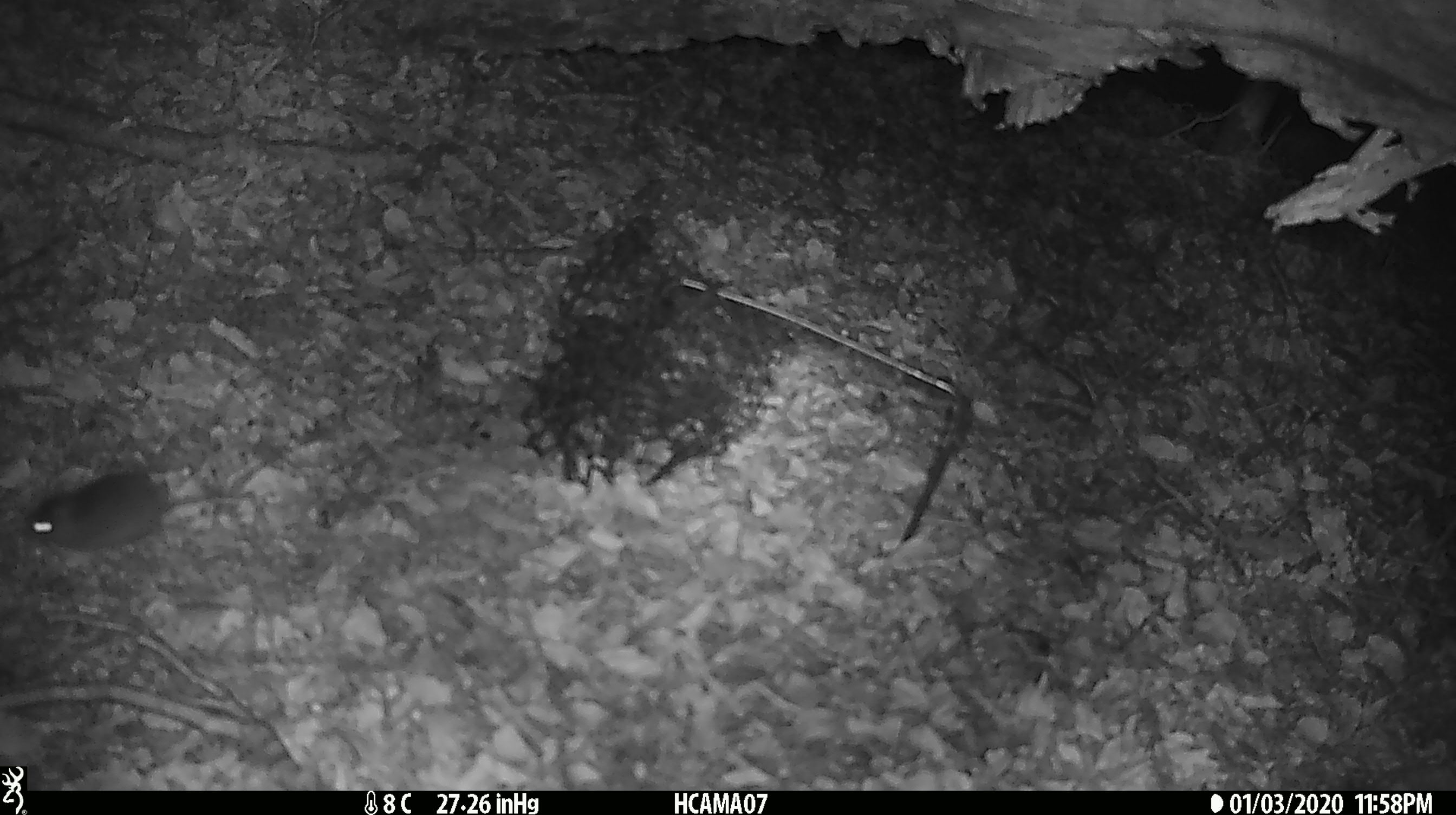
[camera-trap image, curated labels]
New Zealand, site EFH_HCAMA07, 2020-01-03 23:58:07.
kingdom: Animalia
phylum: Chordata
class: Mammalia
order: Rodentia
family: Muridae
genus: Mus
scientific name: Mus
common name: mouse